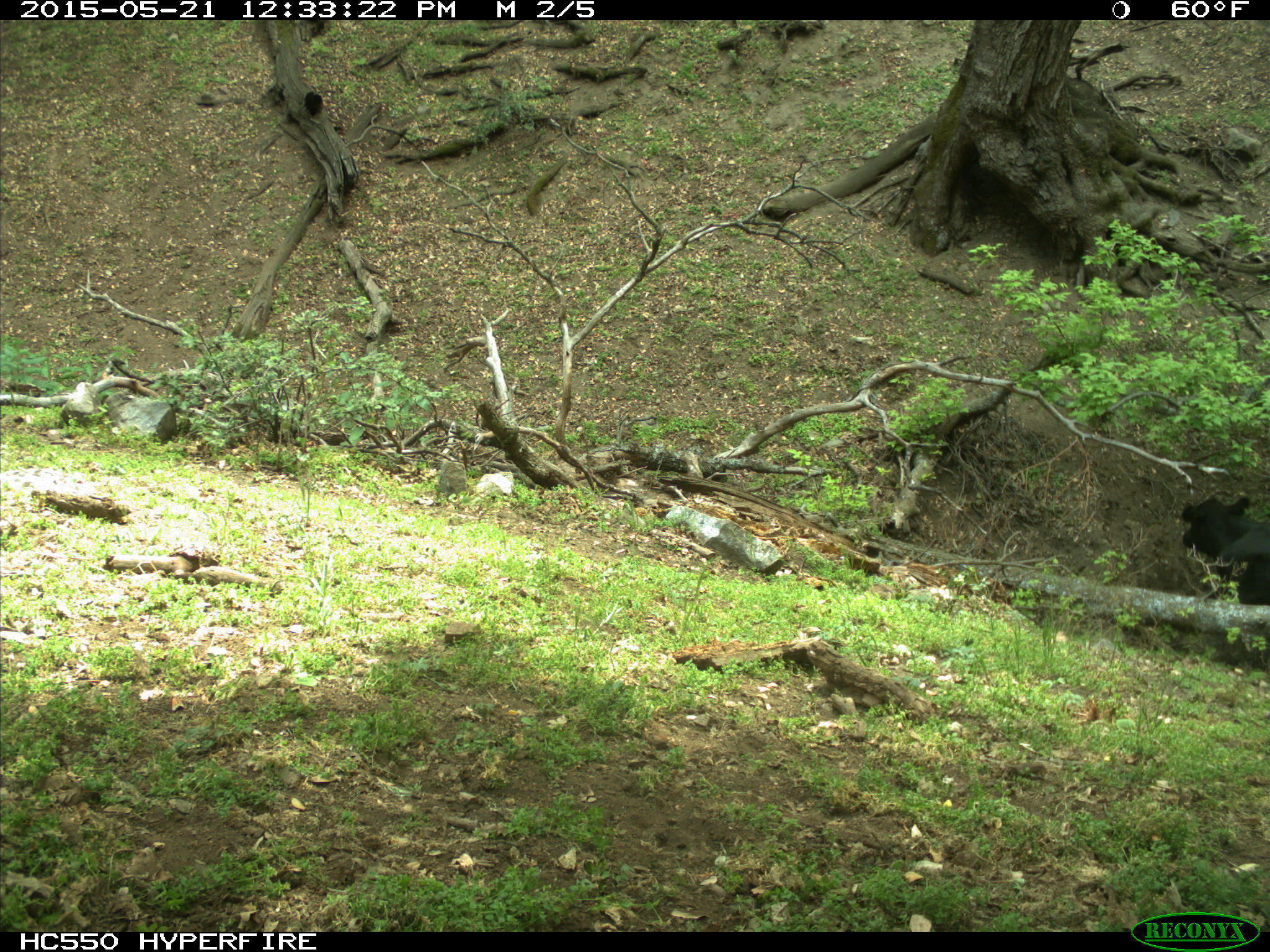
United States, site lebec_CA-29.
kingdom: Animalia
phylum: Chordata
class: Mammalia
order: Artiodactyla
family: Bovidae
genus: Bos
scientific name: Bos taurus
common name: domestic cow